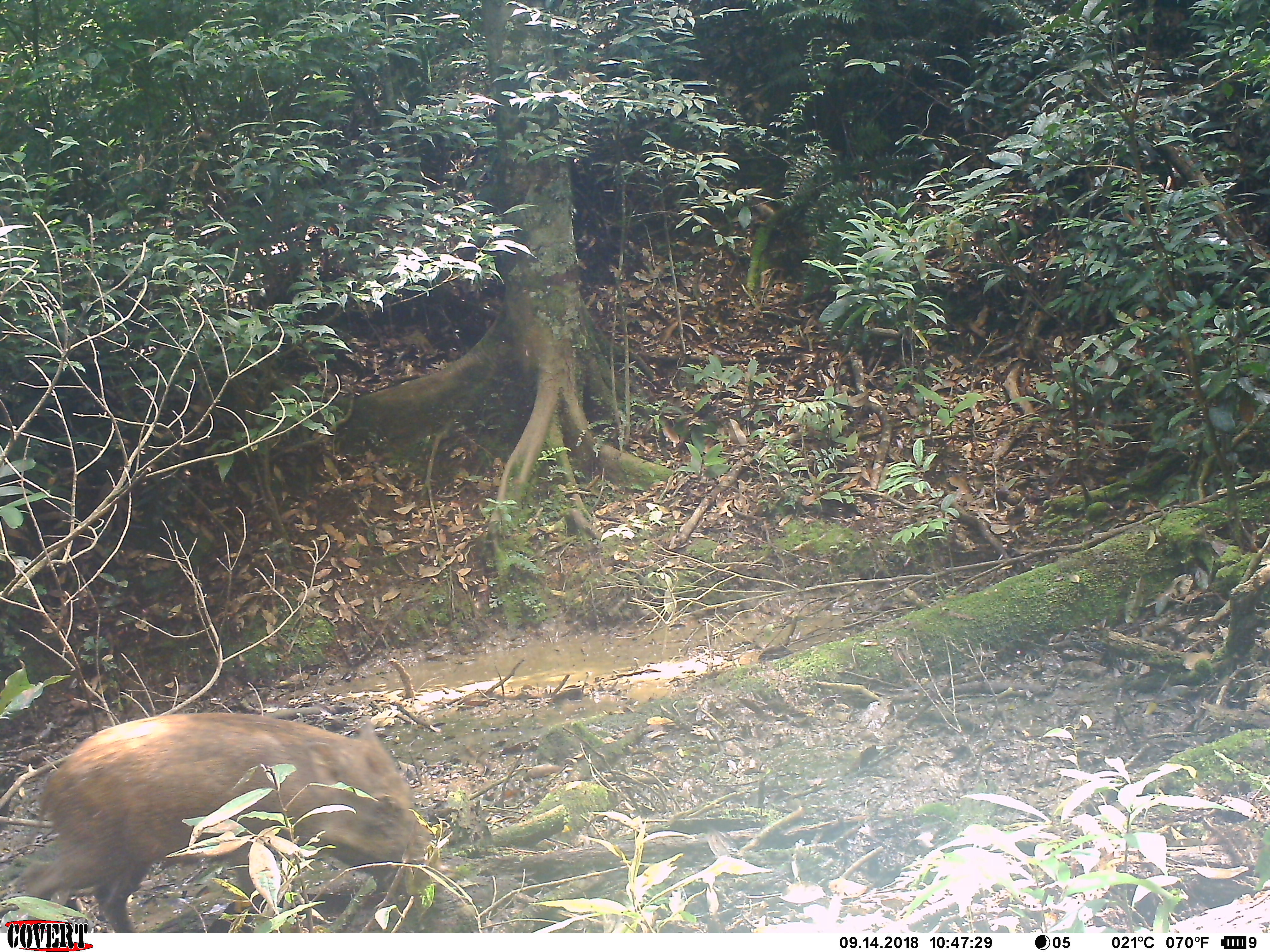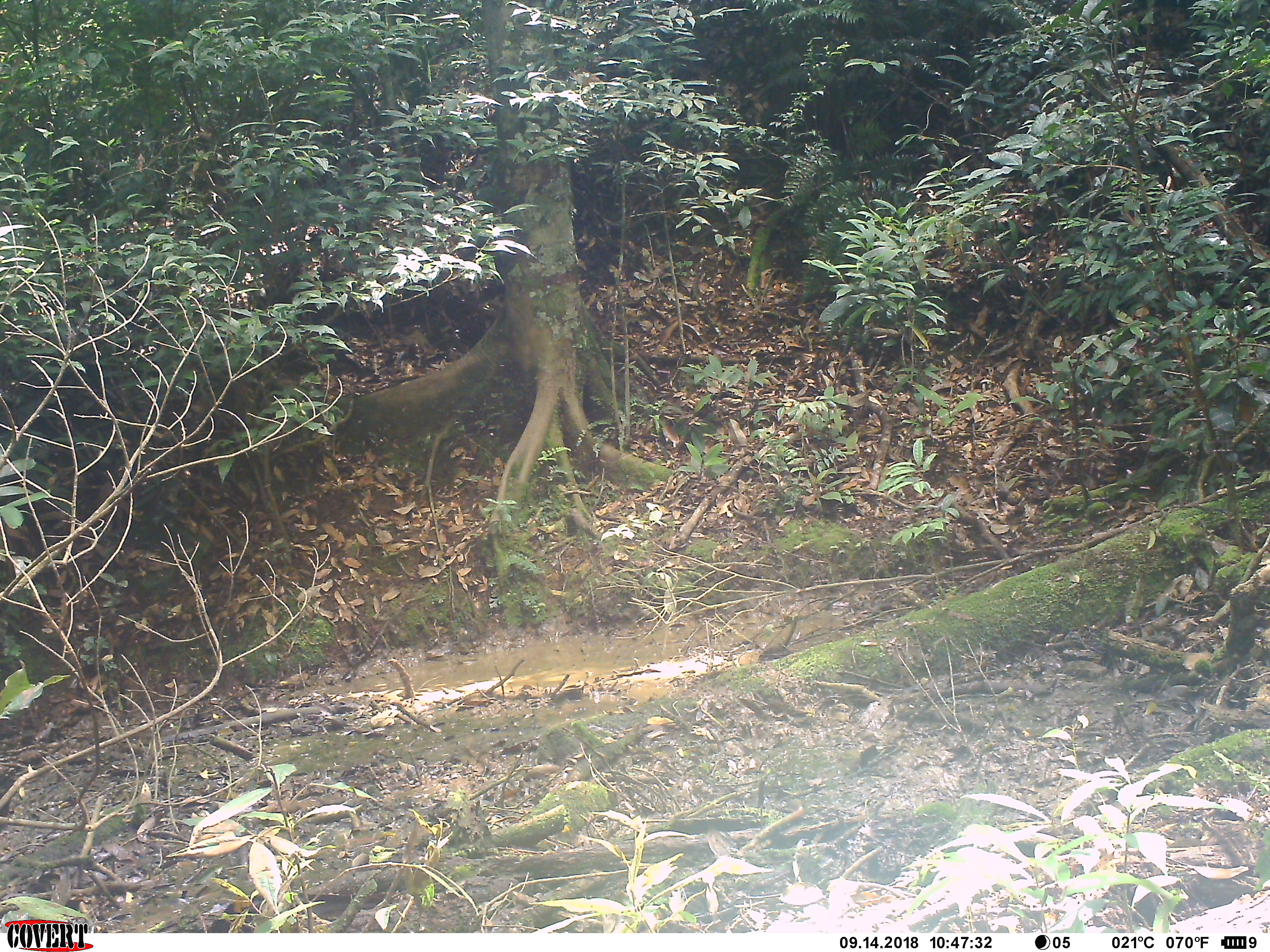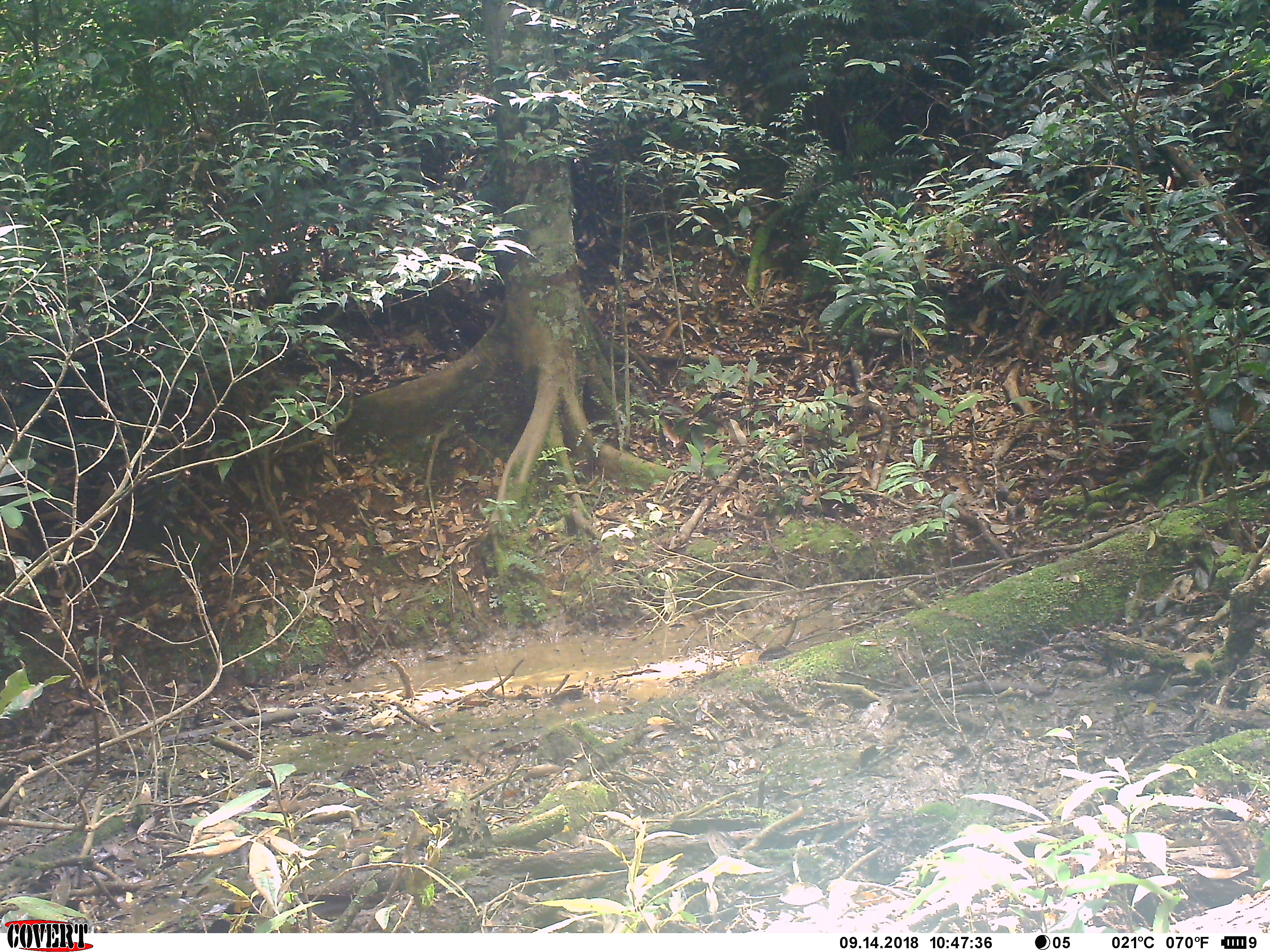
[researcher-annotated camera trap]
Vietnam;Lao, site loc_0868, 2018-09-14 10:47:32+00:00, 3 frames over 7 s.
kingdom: Animalia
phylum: Chordata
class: Mammalia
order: Artiodactyla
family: Suidae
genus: Sus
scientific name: Sus scrofa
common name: eurasian wild pig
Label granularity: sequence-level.